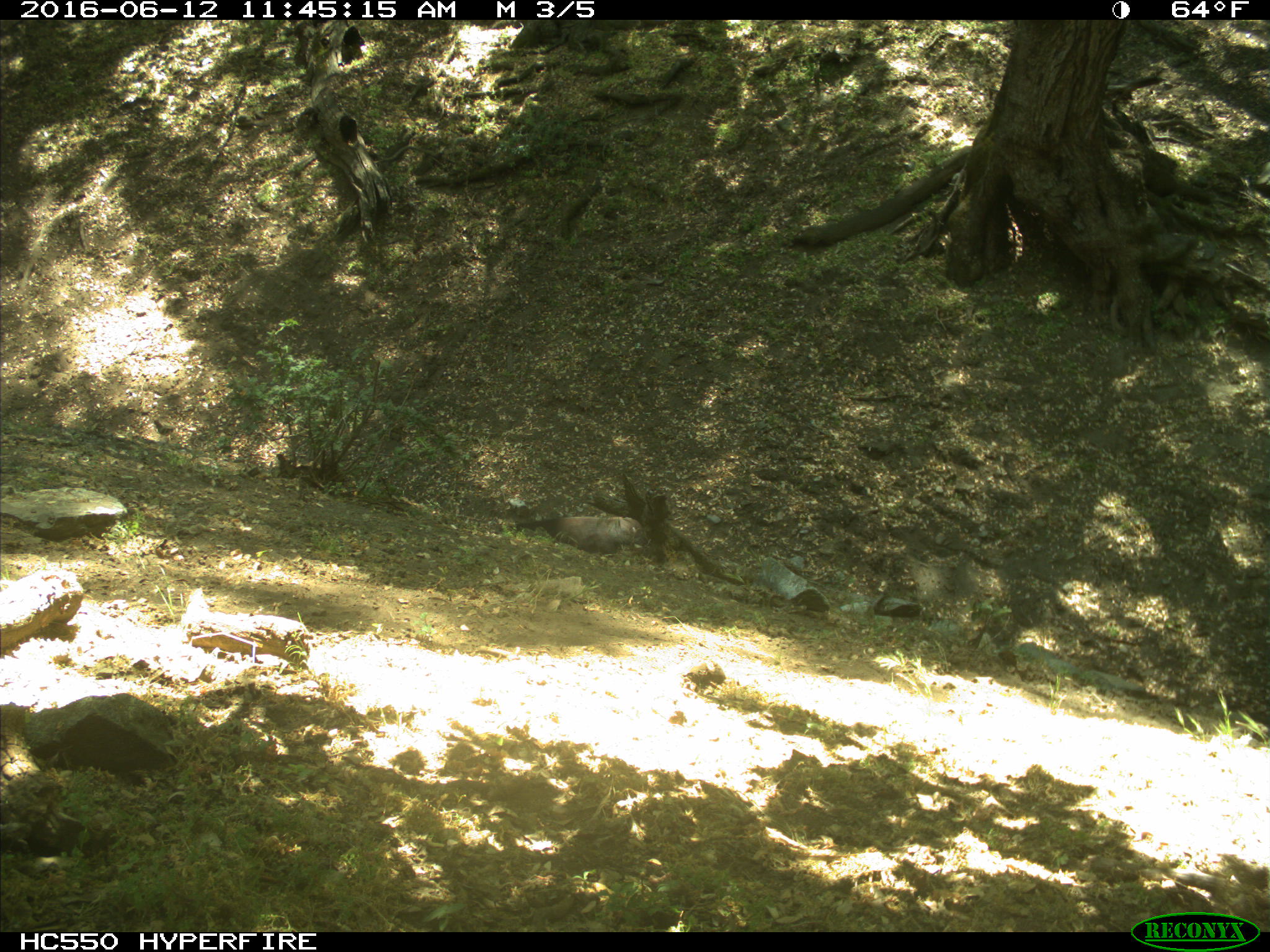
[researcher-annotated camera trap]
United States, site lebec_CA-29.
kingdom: Animalia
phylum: Chordata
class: Mammalia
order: Artiodactyla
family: Bovidae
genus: Bos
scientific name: Bos taurus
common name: domestic cow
Bos taurus (domestic cow).